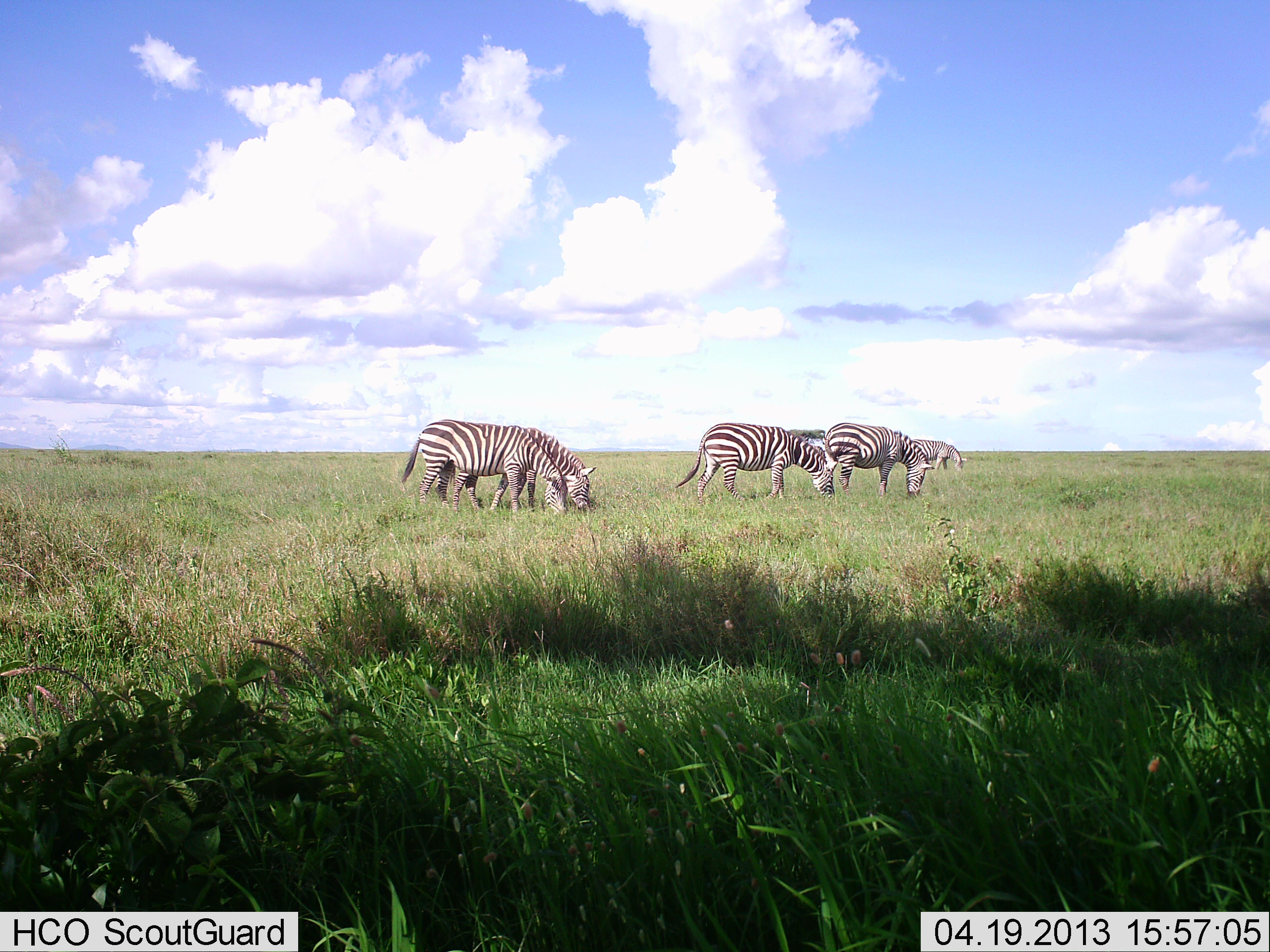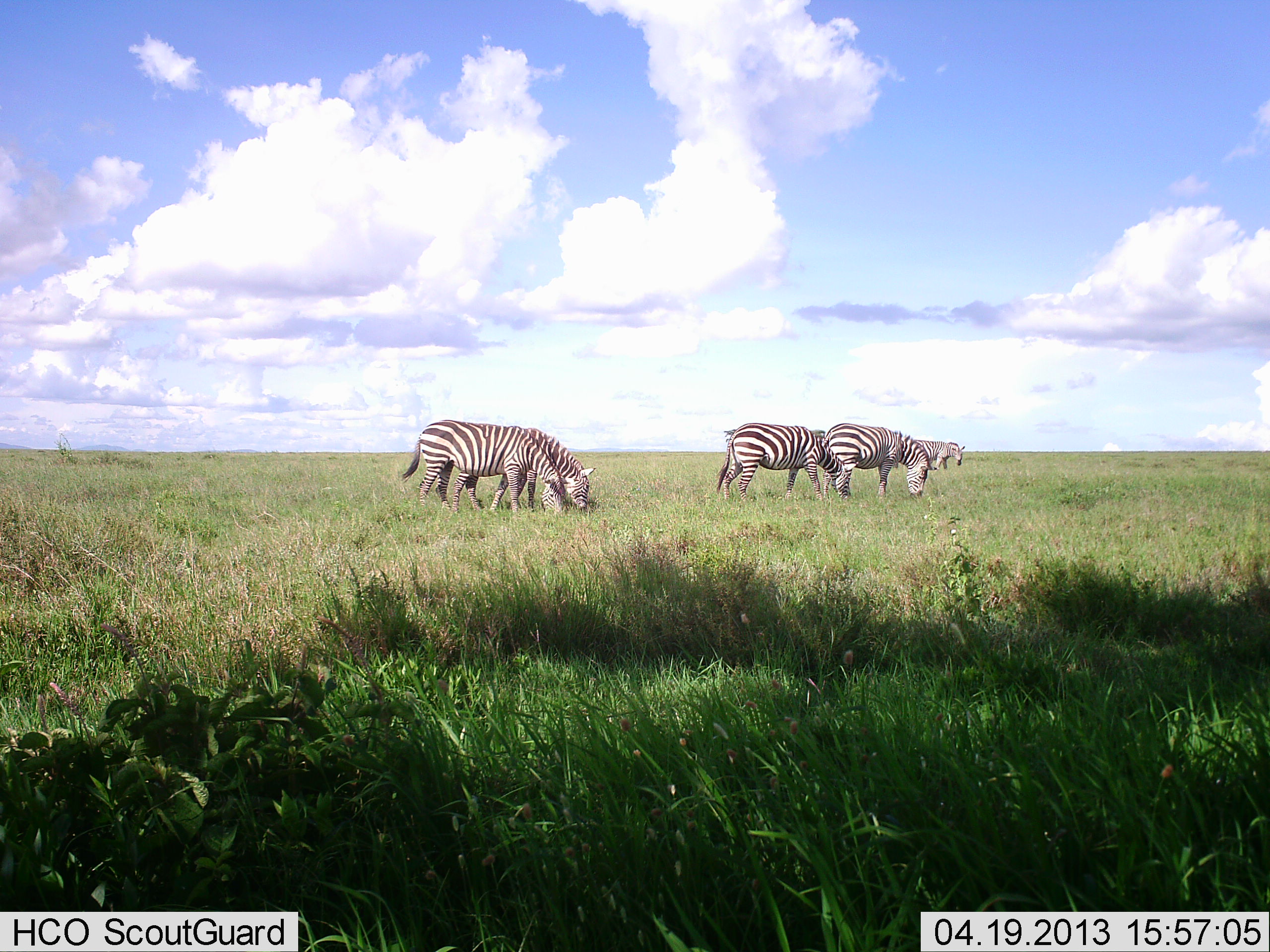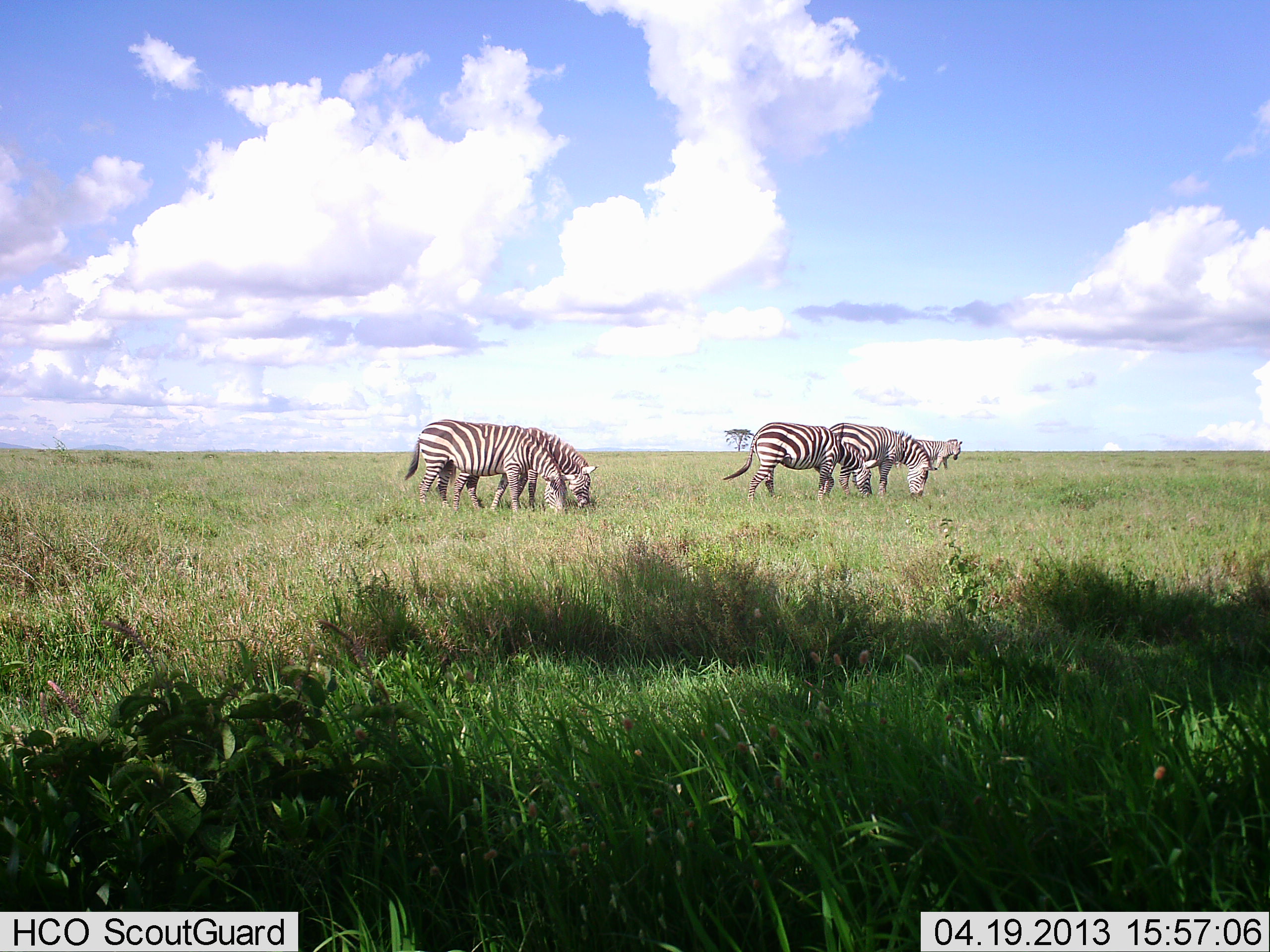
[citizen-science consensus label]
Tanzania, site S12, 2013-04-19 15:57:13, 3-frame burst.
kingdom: Animalia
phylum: Chordata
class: Mammalia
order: Perissodactyla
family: Equidae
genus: Equus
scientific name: Equus quagga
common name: plains zebra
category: zebra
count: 5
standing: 30%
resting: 0%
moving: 9%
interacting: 0%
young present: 0%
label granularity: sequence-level